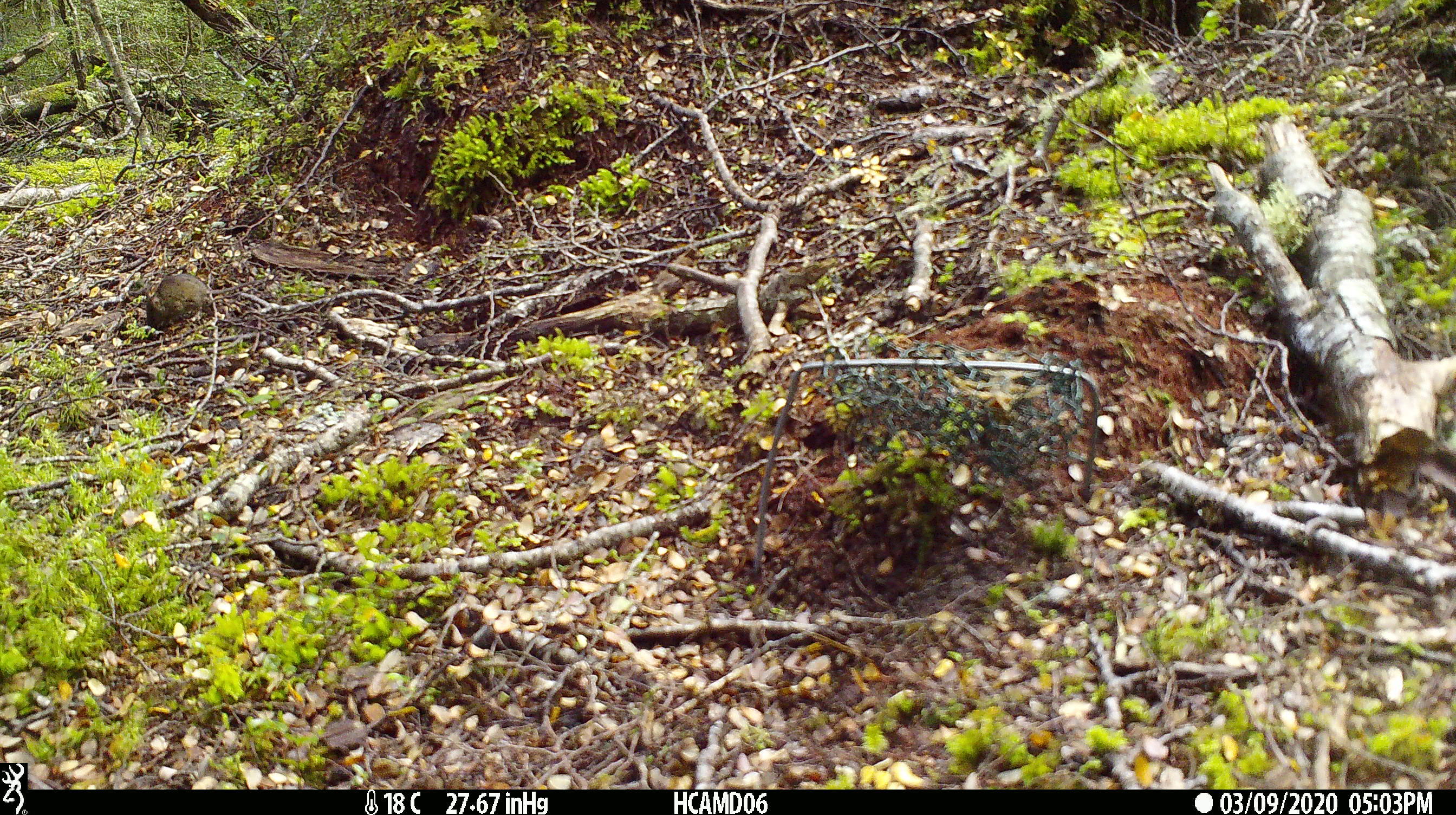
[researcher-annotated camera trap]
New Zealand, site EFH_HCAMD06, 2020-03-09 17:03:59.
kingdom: Animalia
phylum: Chordata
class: Mammalia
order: Rodentia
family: Muridae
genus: Mus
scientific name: Mus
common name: mouse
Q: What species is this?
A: Mouse (Mus).